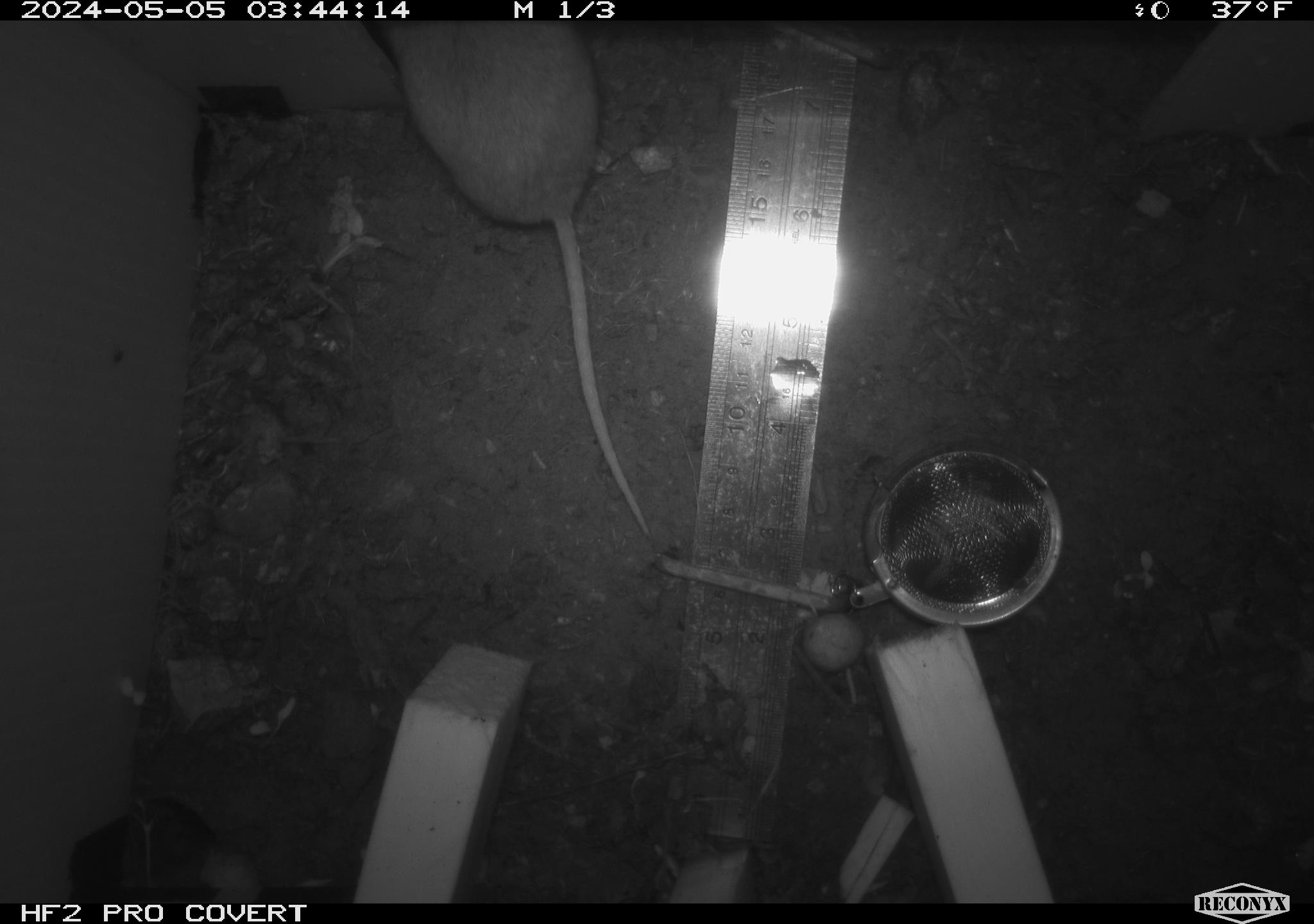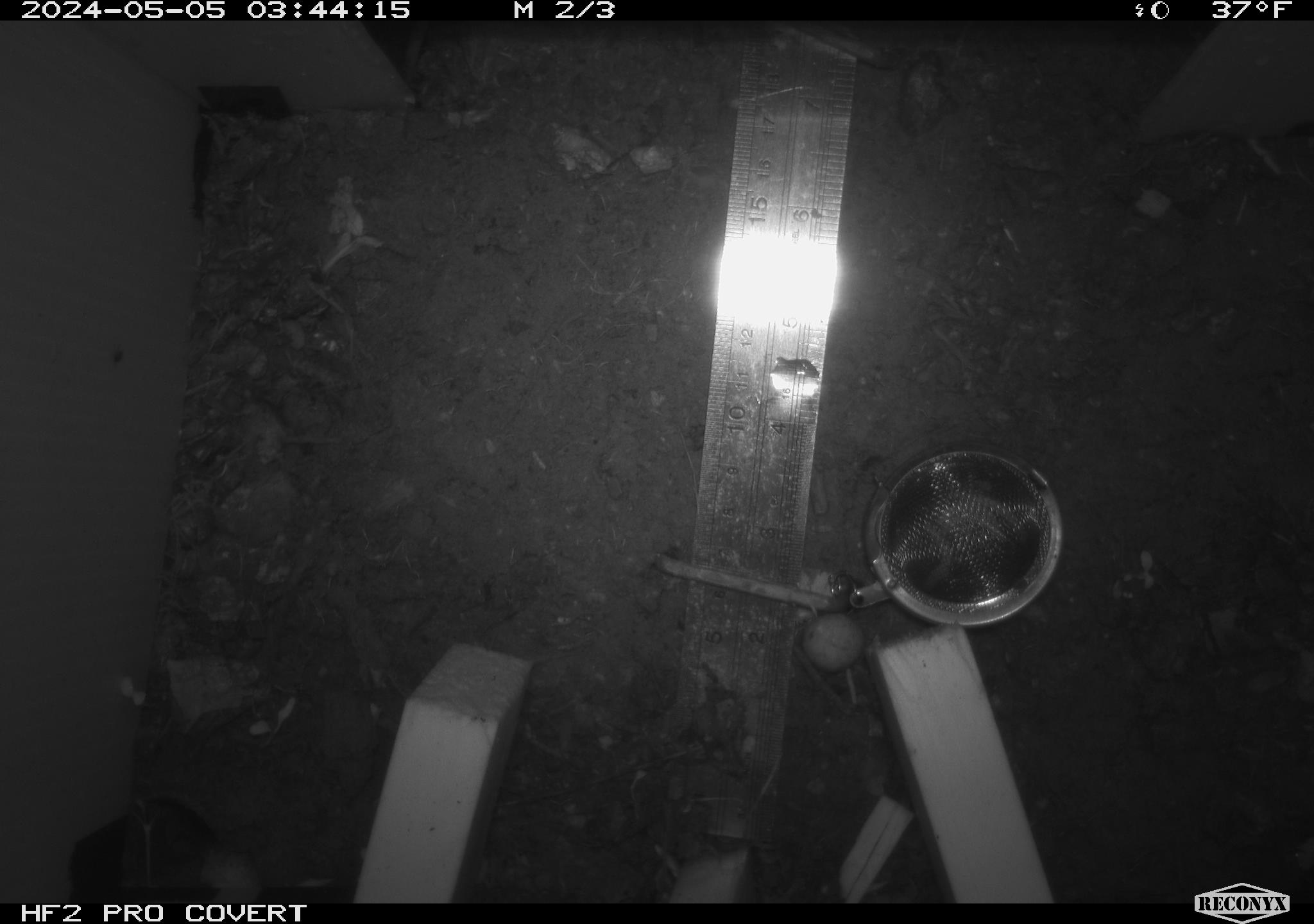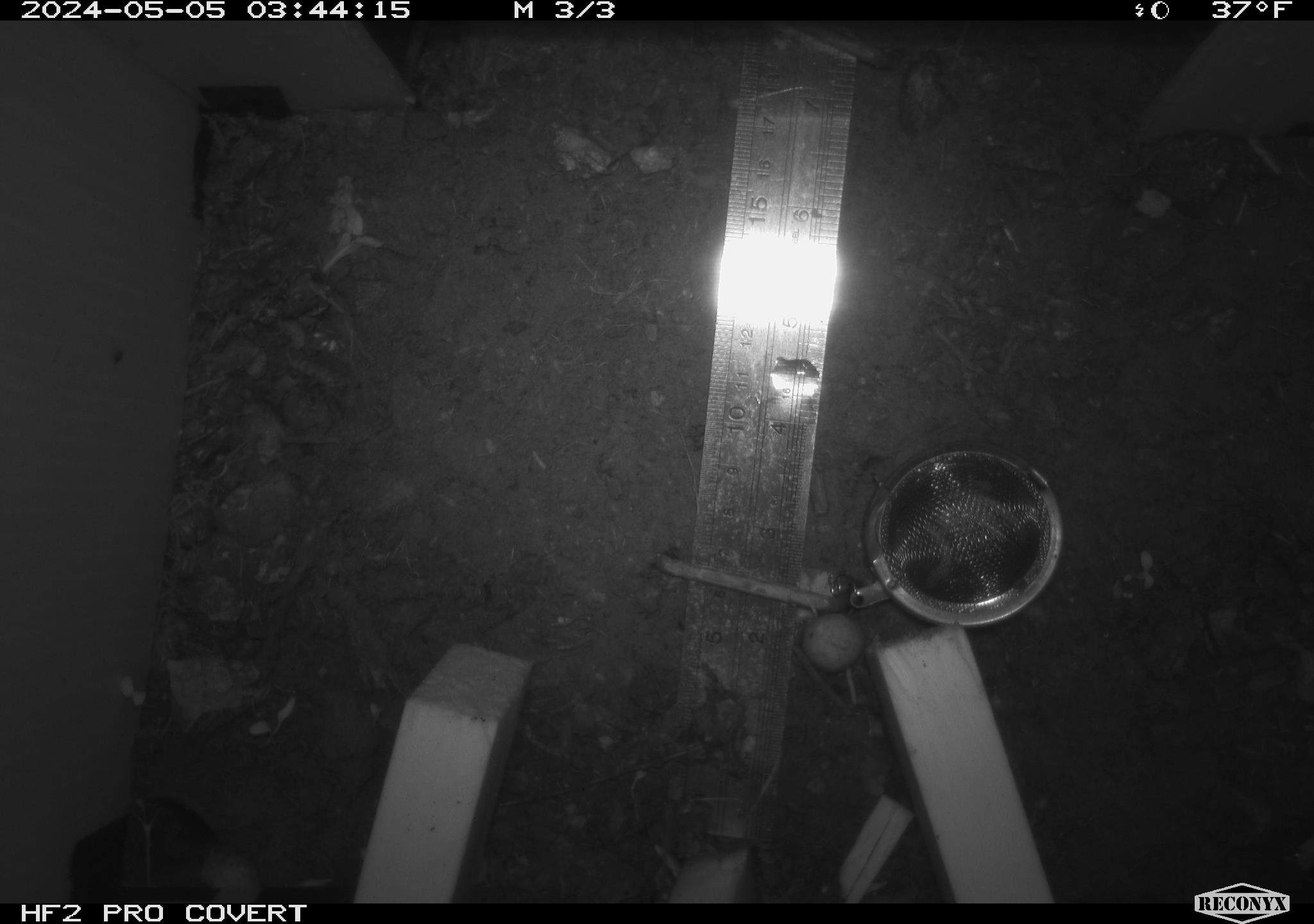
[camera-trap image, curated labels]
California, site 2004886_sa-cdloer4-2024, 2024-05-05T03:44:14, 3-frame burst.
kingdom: Animalia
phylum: Chordata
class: Mammalia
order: Rodentia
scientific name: Rodentia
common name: mouse species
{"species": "mouse species (Rodentia)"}